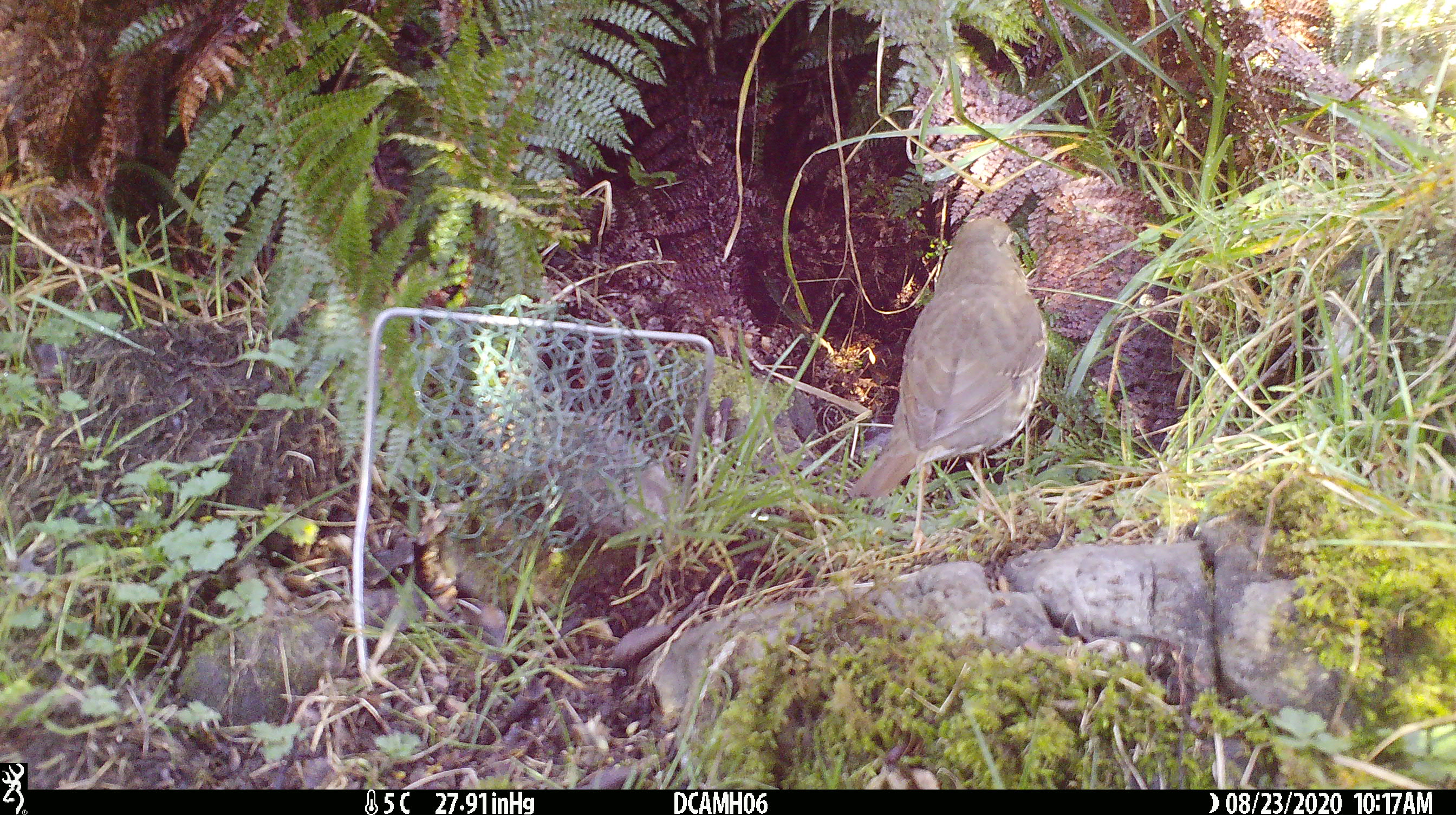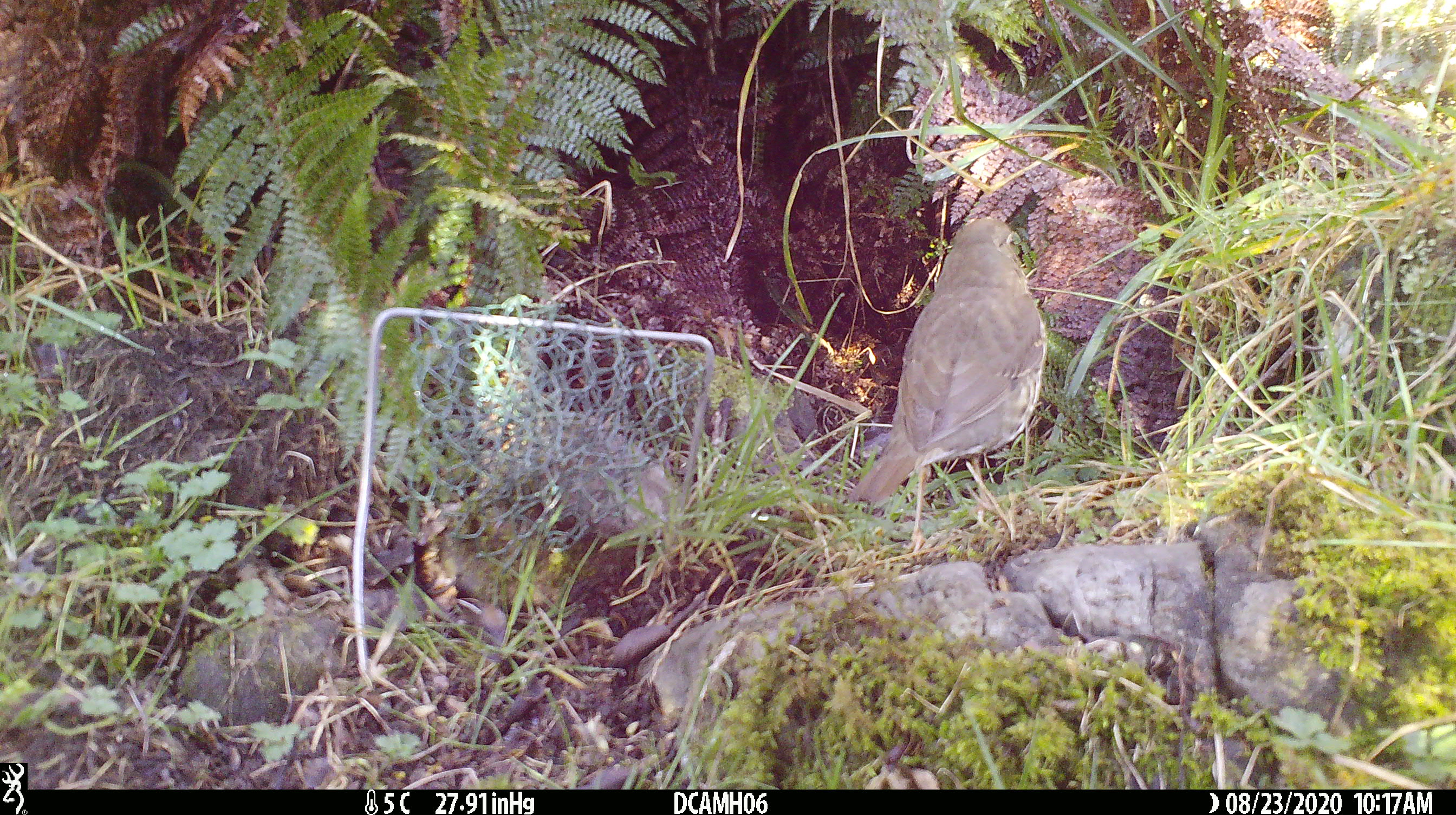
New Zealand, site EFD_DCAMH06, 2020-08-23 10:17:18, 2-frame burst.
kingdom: Animalia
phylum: Chordata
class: Aves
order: Passeriformes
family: Turdidae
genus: Turdus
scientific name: Turdus philomelos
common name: song thrush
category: thrush